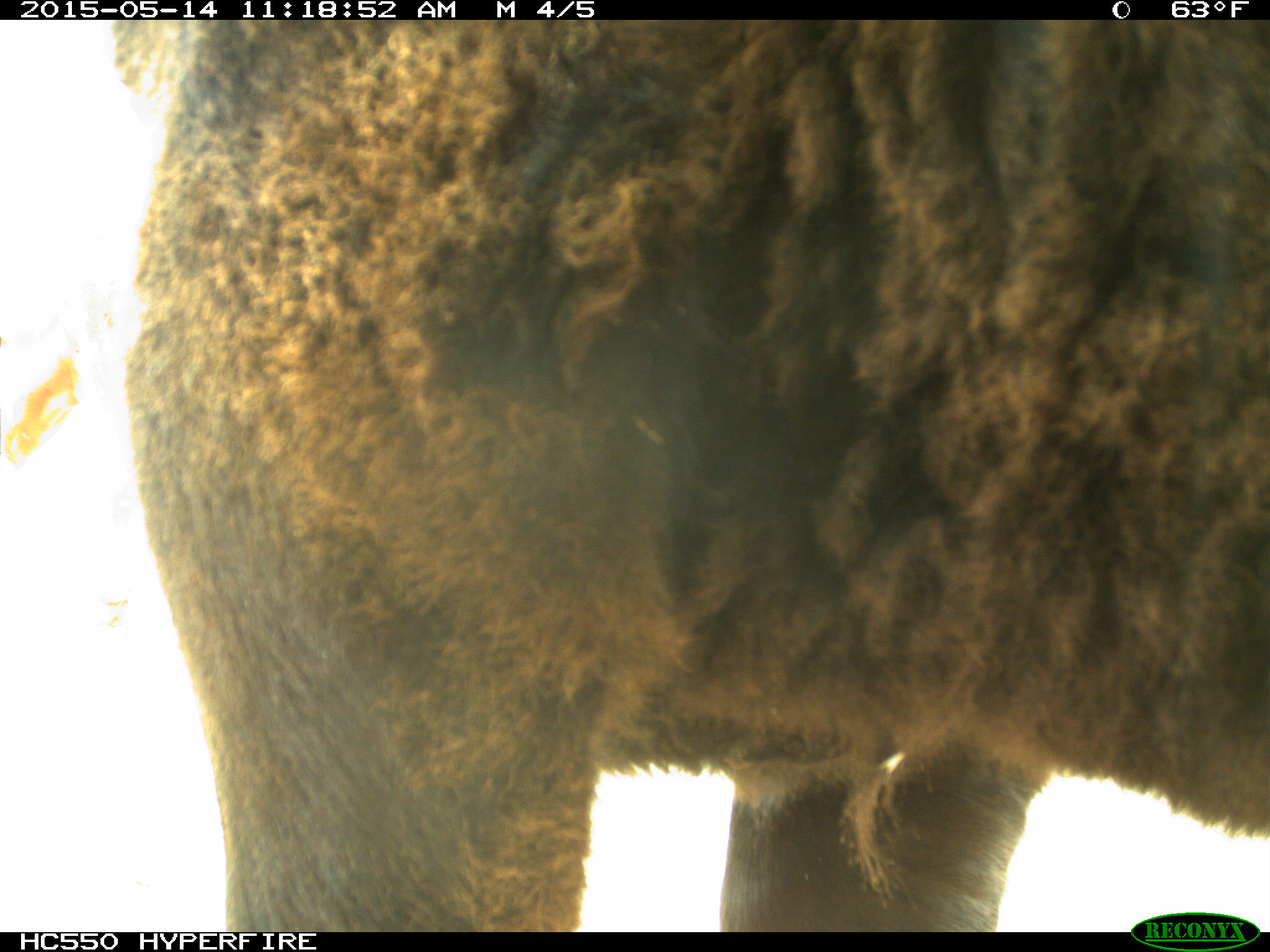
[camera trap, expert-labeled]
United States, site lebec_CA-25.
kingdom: Animalia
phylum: Chordata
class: Mammalia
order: Artiodactyla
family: Bovidae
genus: Bos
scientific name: Bos taurus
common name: domestic cow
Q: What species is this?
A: Bos taurus (domestic cow).